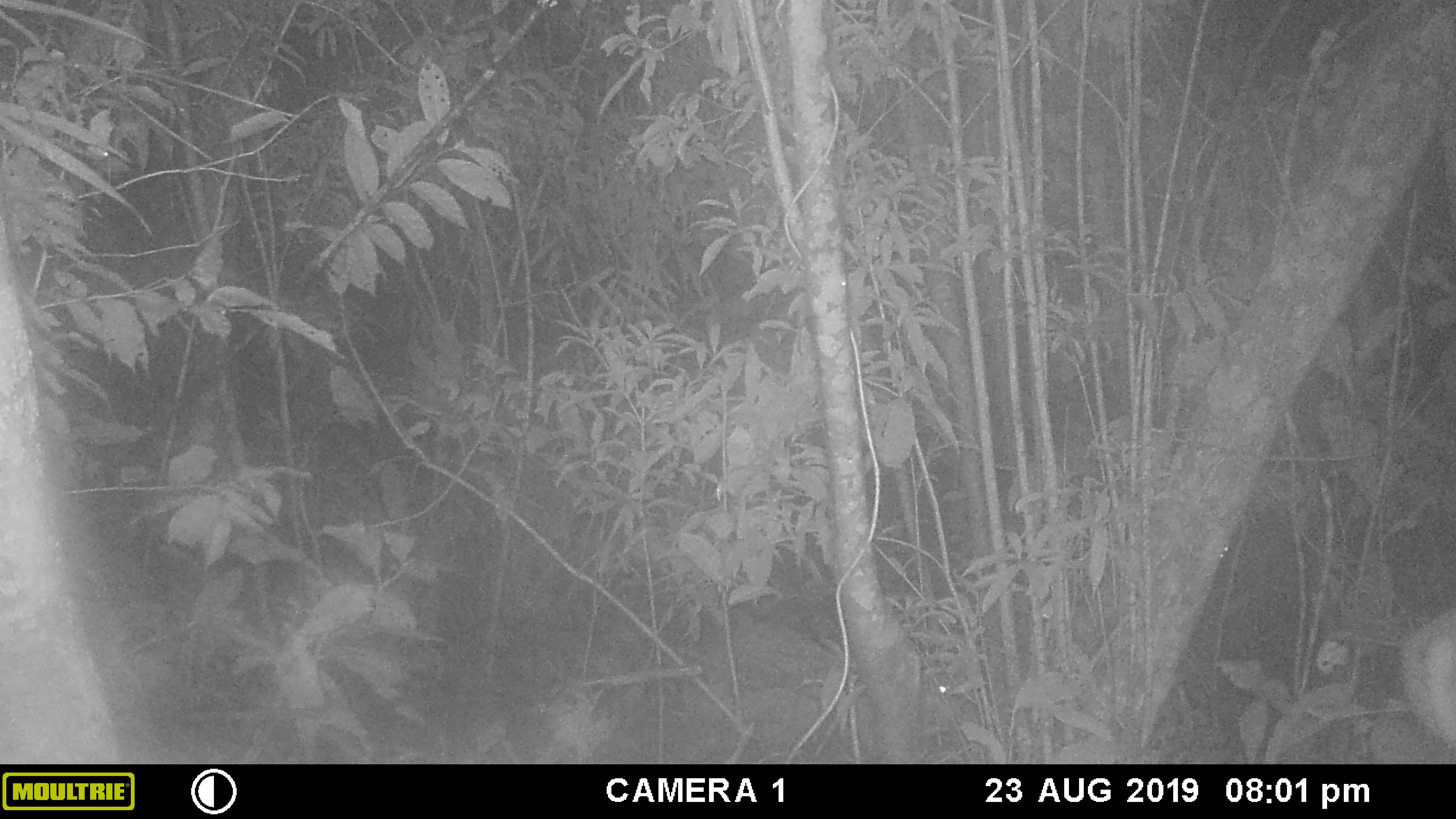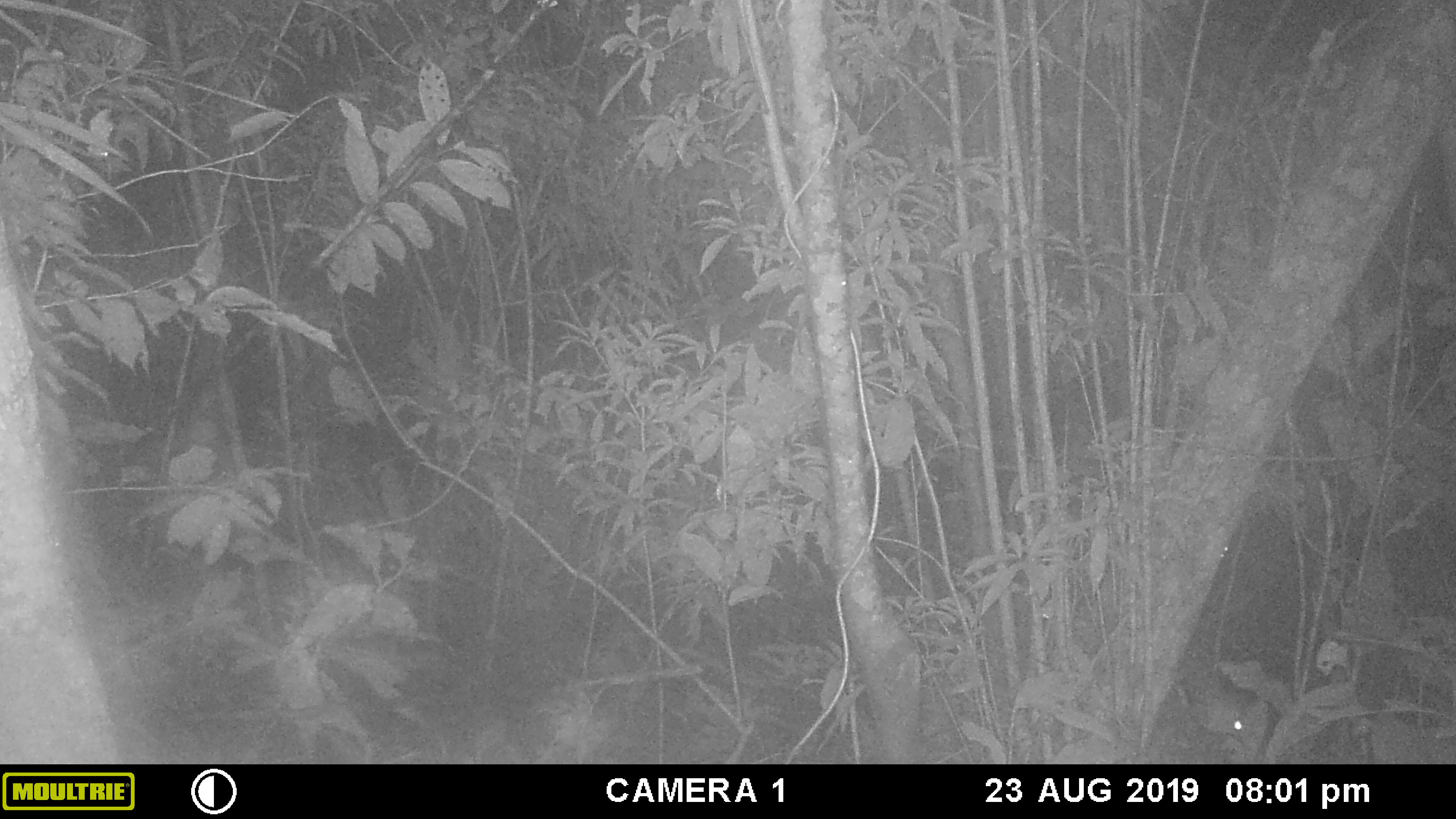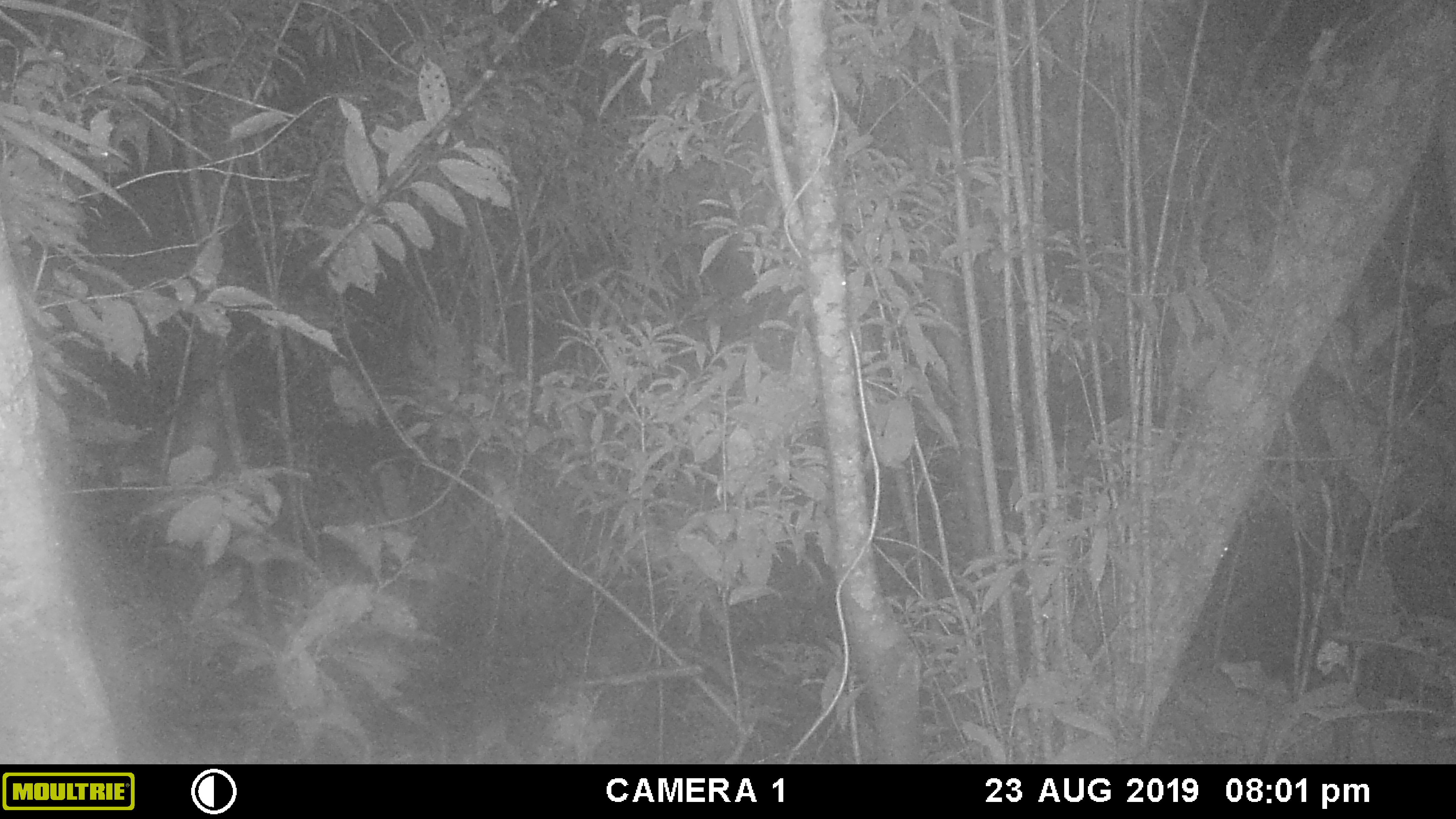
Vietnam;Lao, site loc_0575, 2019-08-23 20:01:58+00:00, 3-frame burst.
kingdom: Animalia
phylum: Chordata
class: Mammalia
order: Artiodactyla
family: Cervidae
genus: Muntiacus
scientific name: Muntiacus rooseveltorum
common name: roosevelt's muntjac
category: roosevelts muntjac group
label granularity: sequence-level